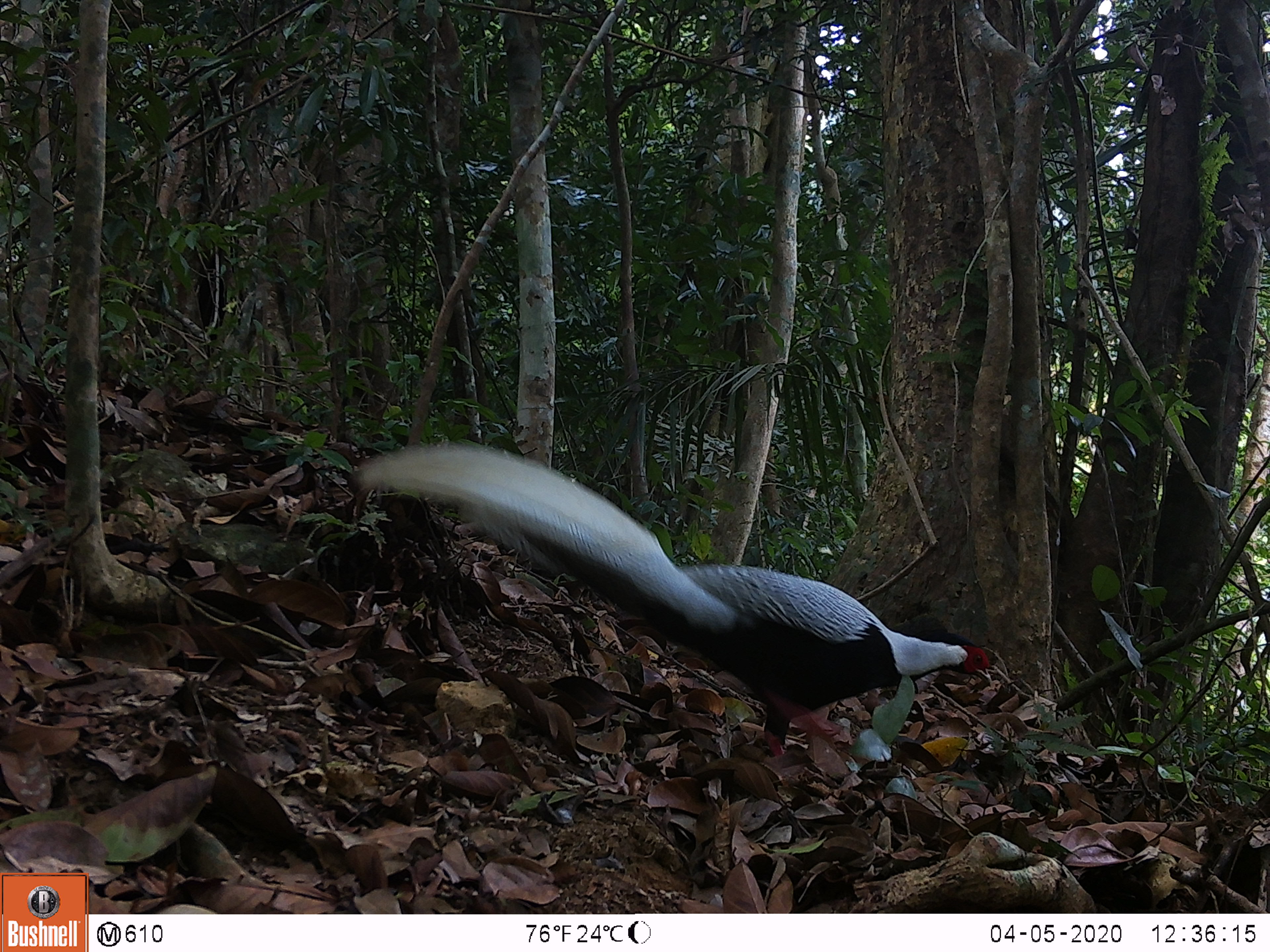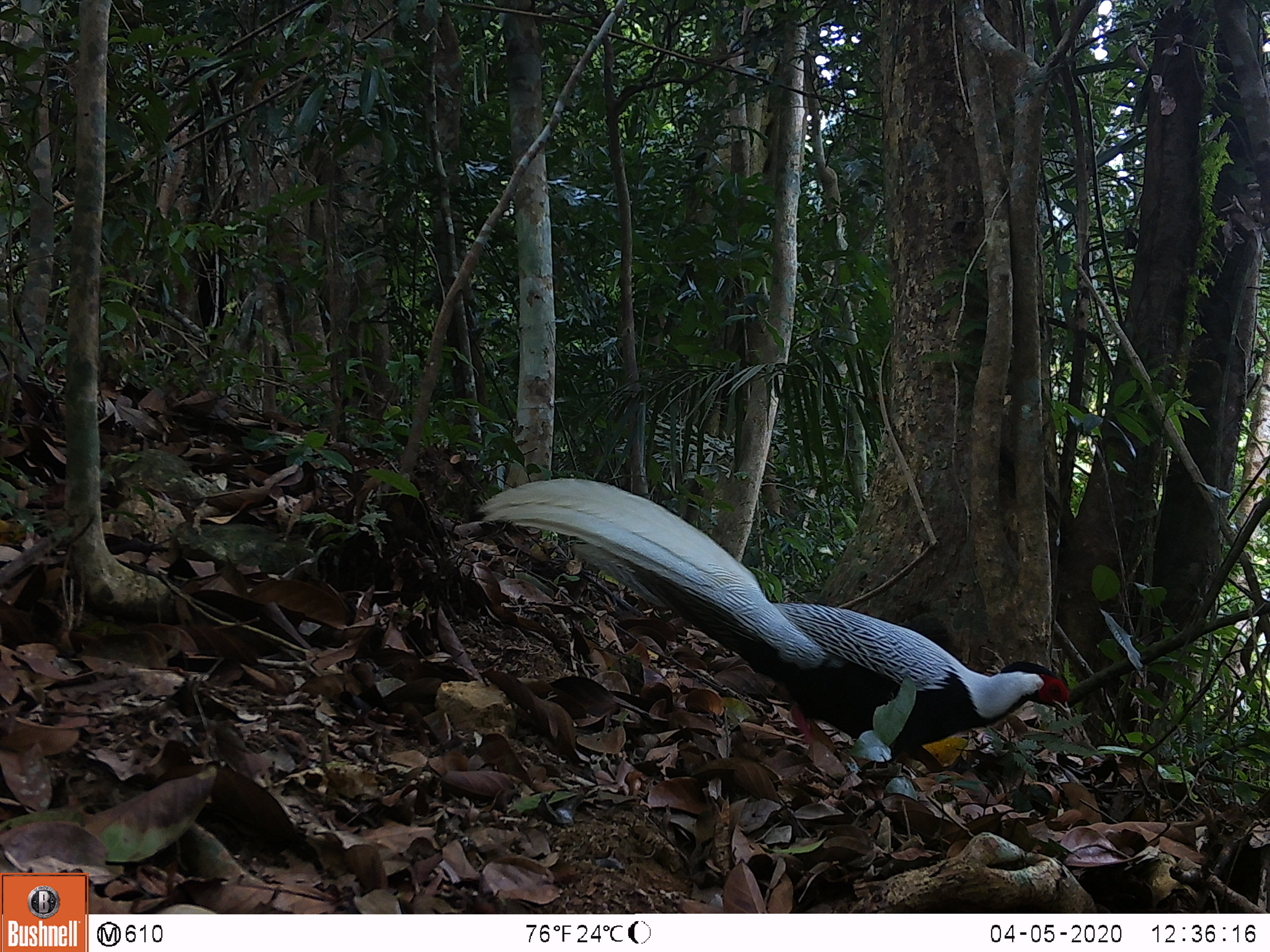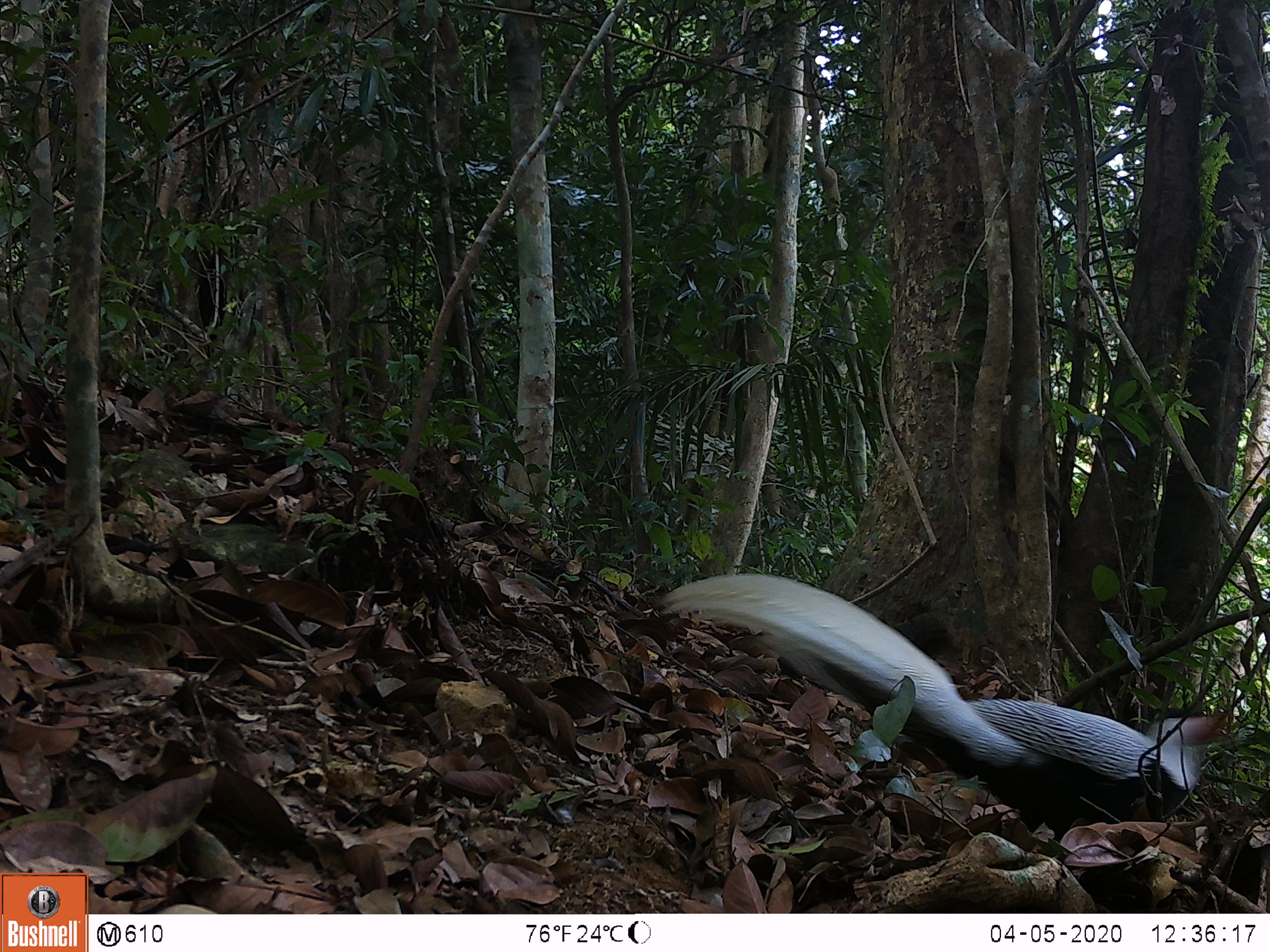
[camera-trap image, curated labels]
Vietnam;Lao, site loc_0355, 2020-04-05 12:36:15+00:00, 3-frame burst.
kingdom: Animalia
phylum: Chordata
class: Aves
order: Galliformes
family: Phasianidae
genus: Lophura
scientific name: Lophura nycthemera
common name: silver pheasant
Silver pheasant (Lophura nycthemera). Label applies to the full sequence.